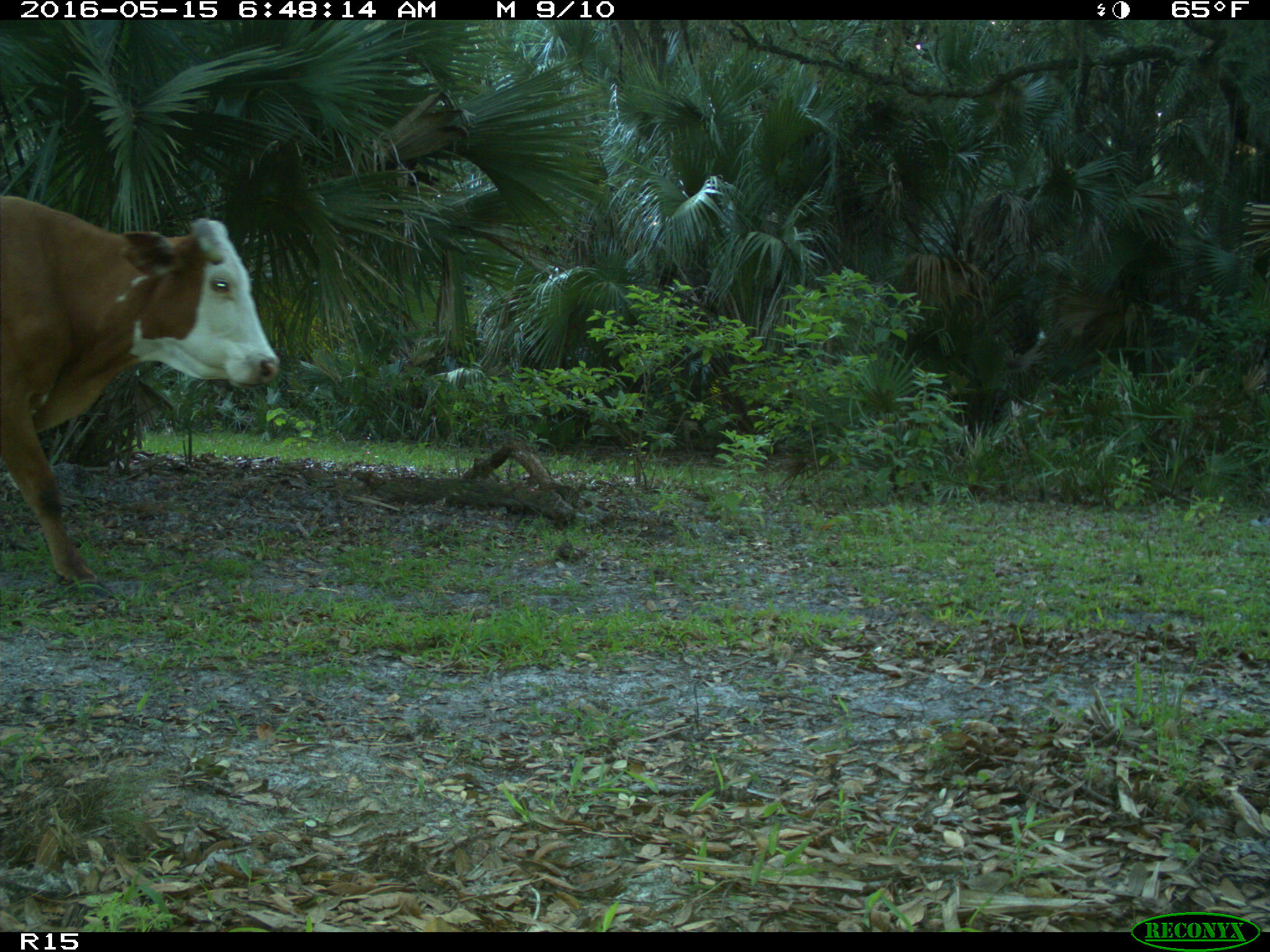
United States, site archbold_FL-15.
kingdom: Animalia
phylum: Chordata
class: Mammalia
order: Artiodactyla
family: Bovidae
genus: Bos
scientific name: Bos taurus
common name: domestic cow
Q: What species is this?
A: Bos taurus (domestic cow).